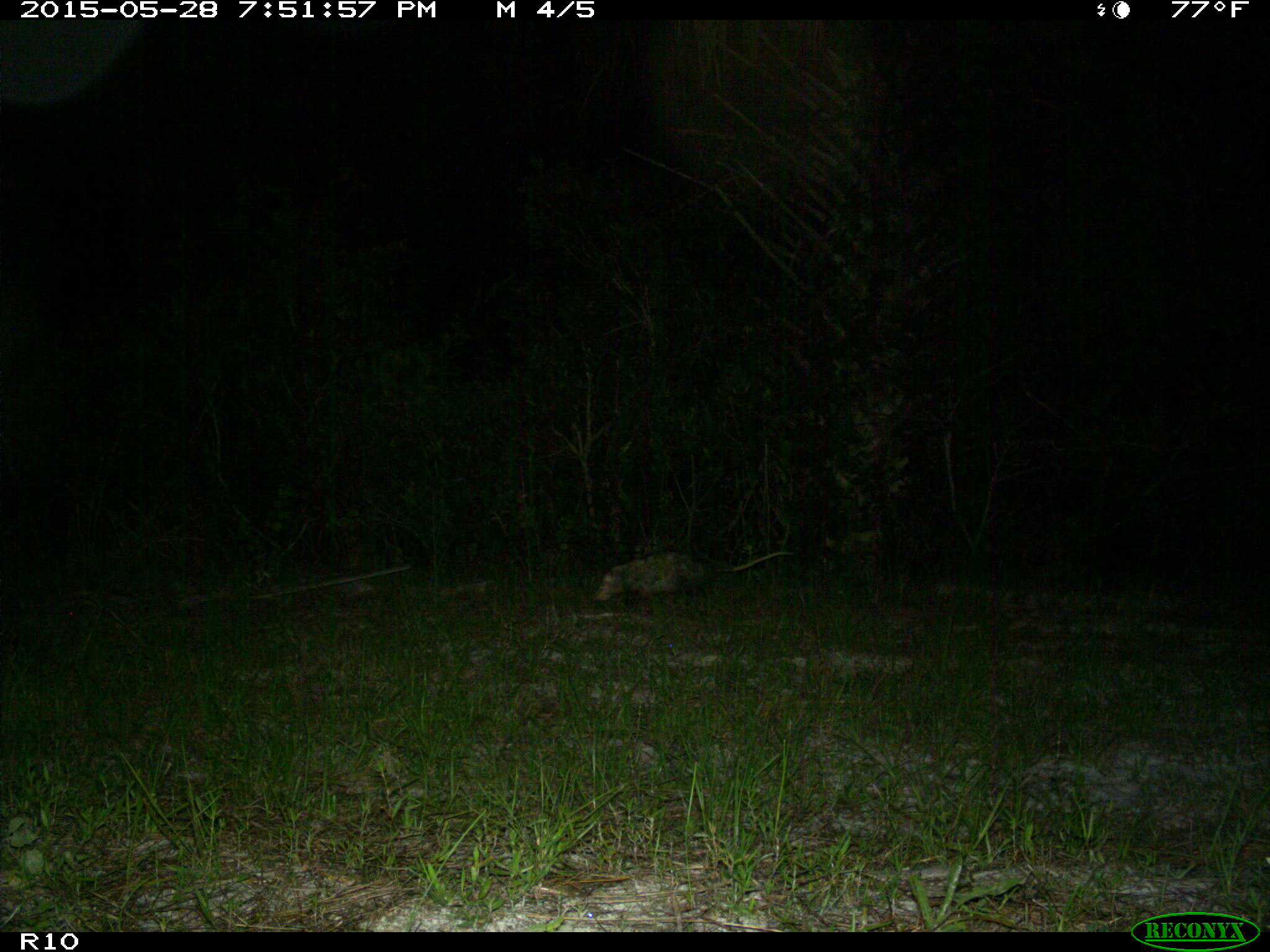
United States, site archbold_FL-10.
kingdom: Animalia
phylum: Chordata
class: Mammalia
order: Didelphimorphia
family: Didelphidae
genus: Didelphis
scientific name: Didelphis virginiana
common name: virginia opossum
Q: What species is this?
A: Didelphis virginiana (virginia opossum).